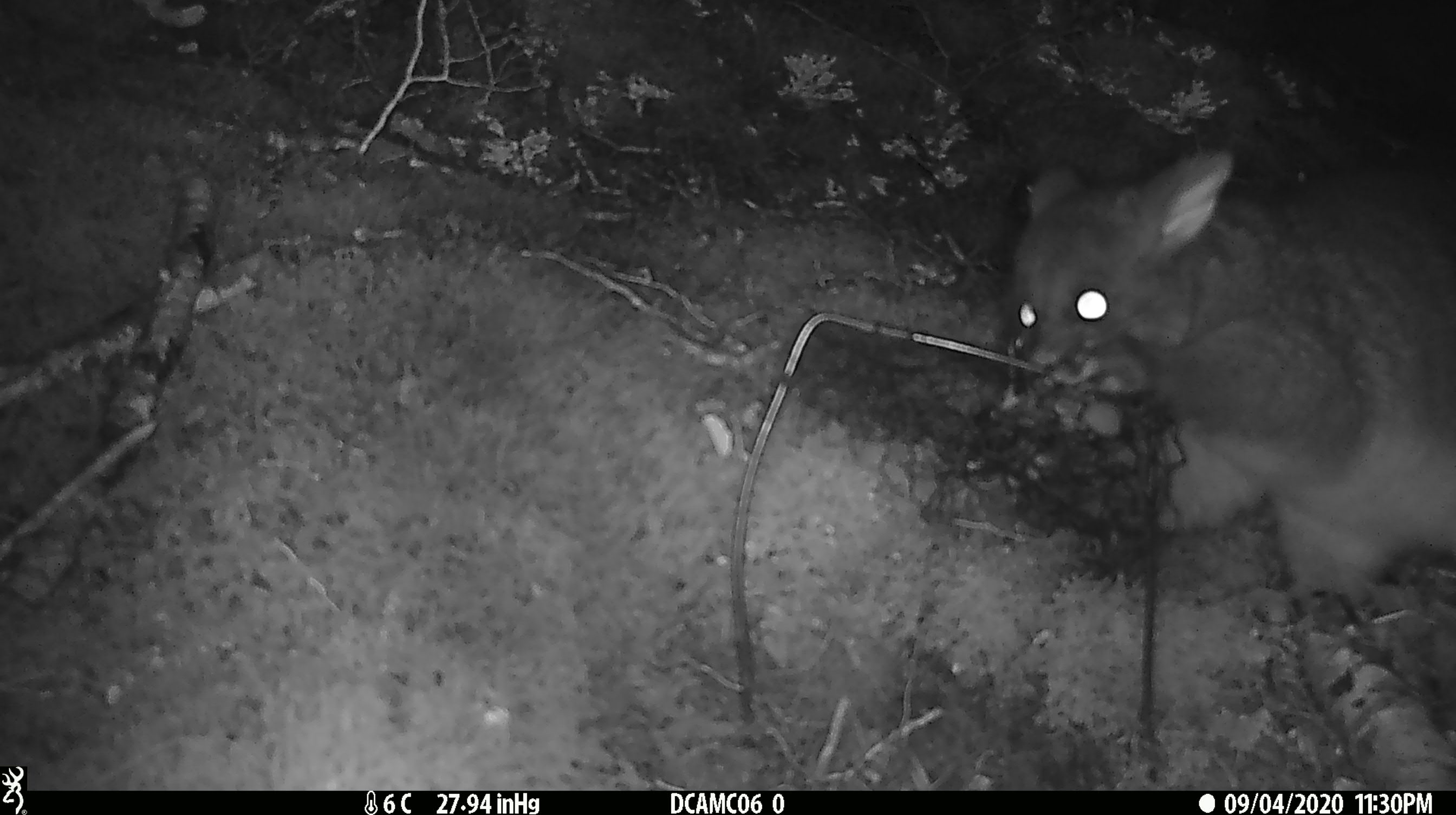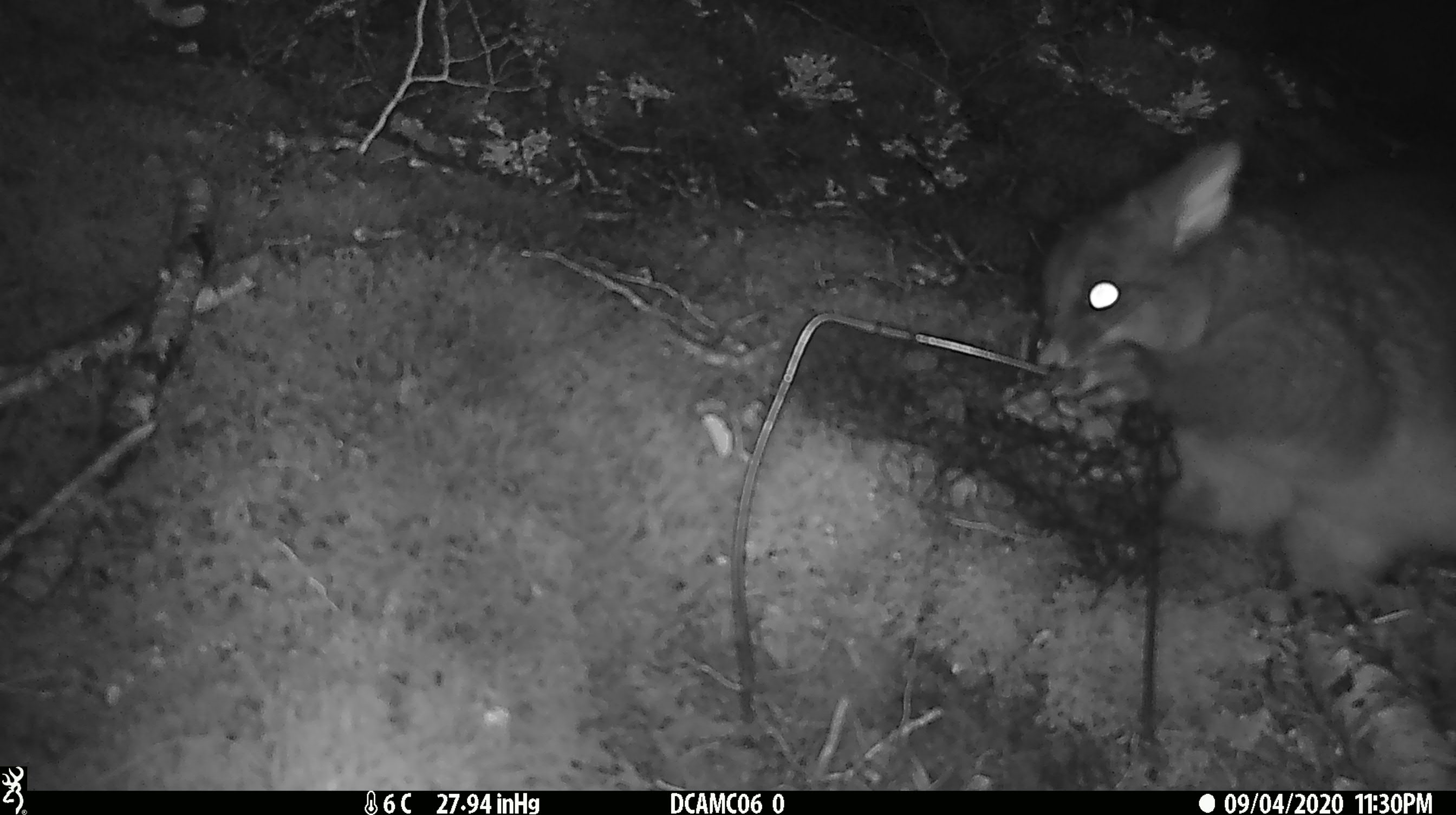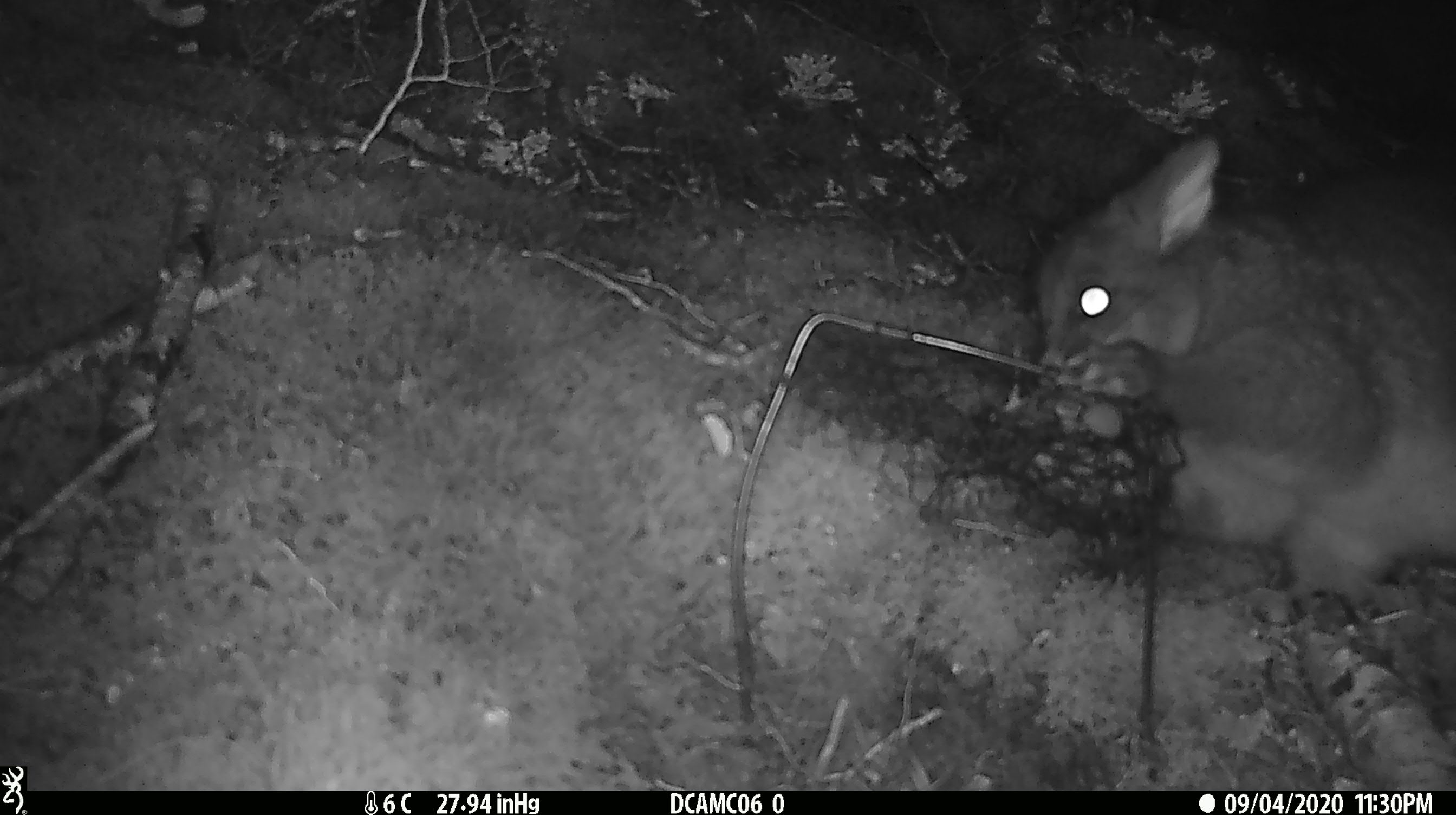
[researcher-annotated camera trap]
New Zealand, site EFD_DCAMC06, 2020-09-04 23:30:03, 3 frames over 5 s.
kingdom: Animalia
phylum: Chordata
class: Mammalia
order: Diprotodontia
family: Phalangeridae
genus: Trichosurus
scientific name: Trichosurus vulpecula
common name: common brushtail possum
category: possum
Possum (common brushtail possum) (Trichosurus vulpecula).